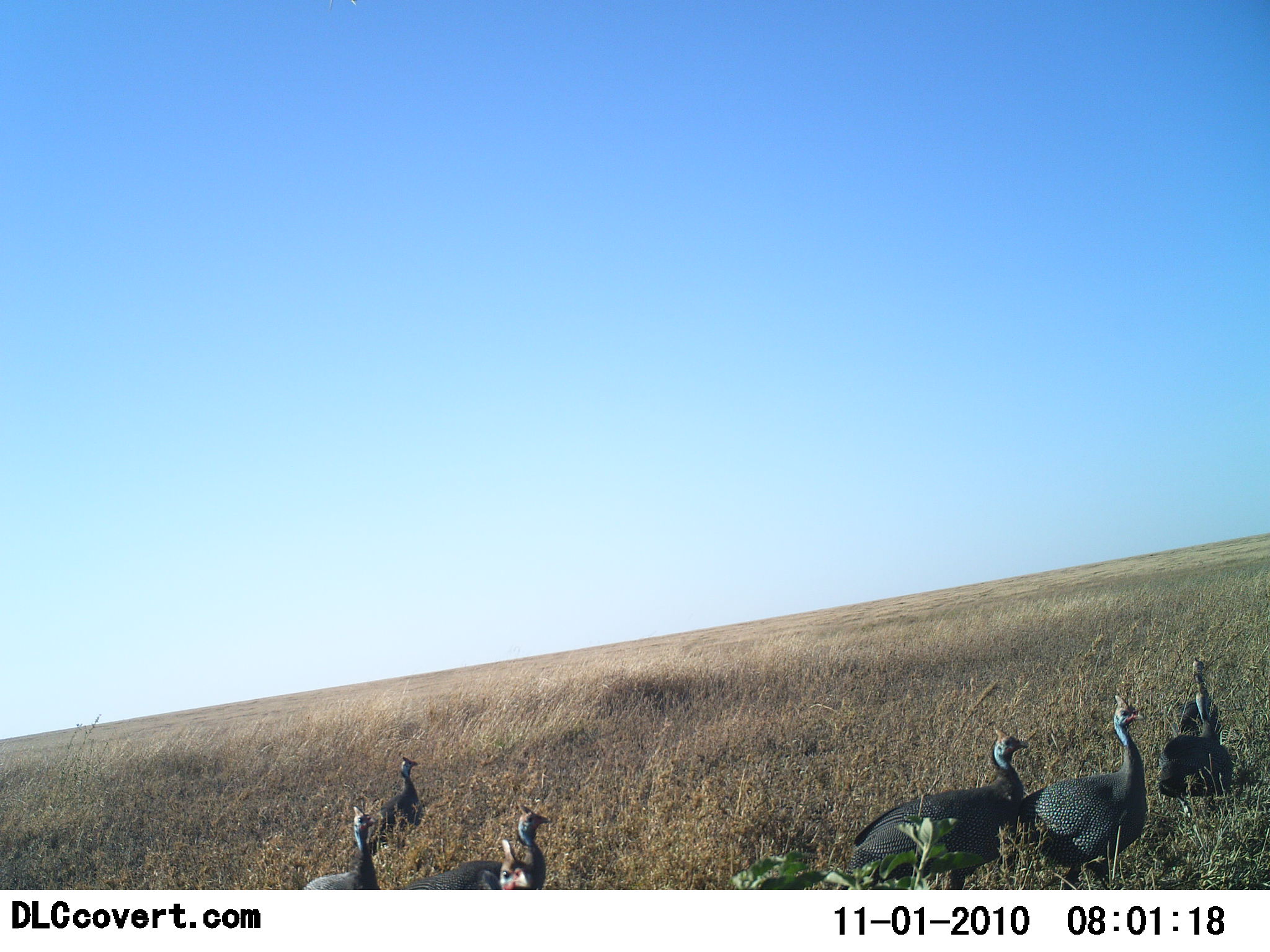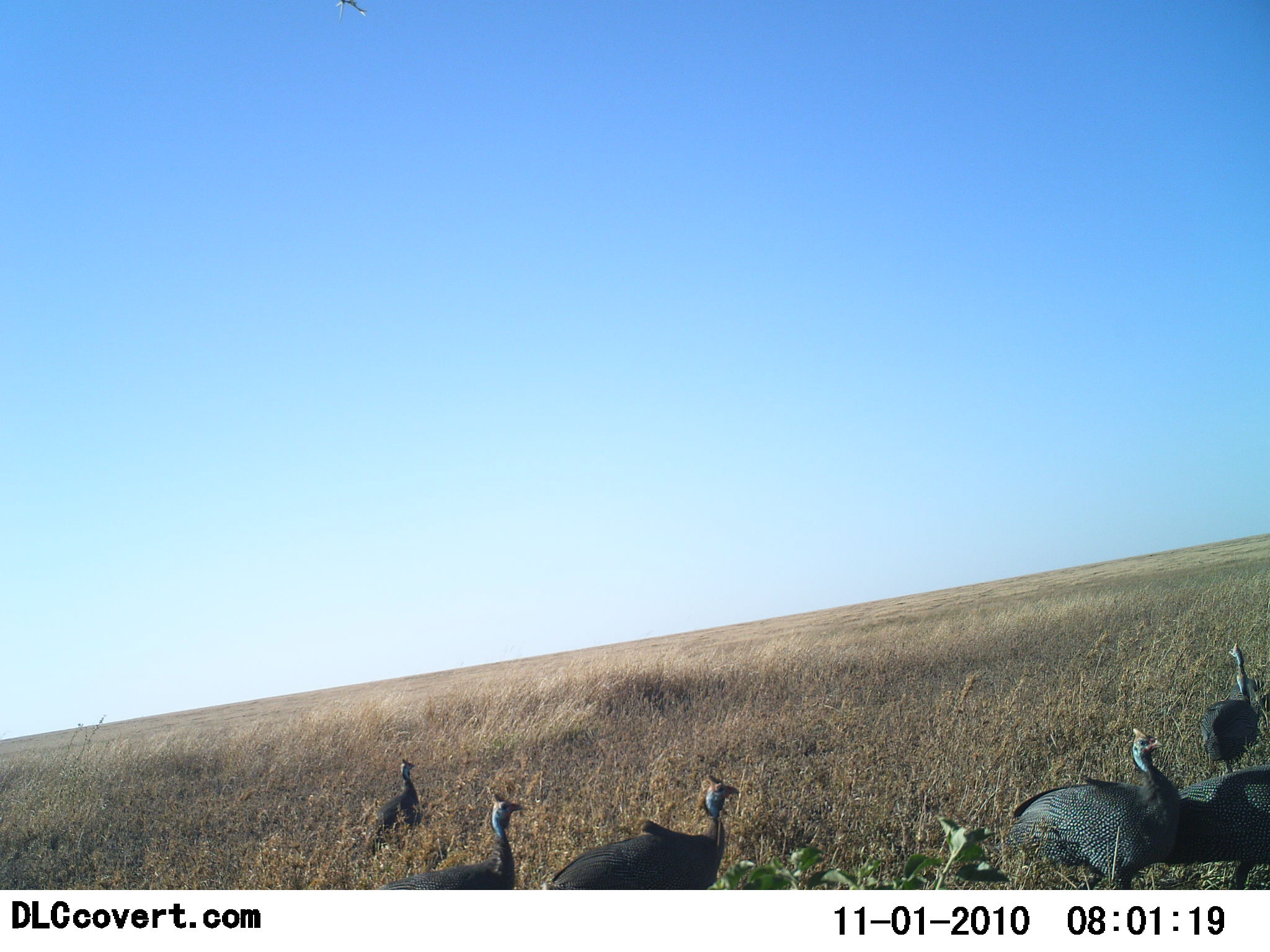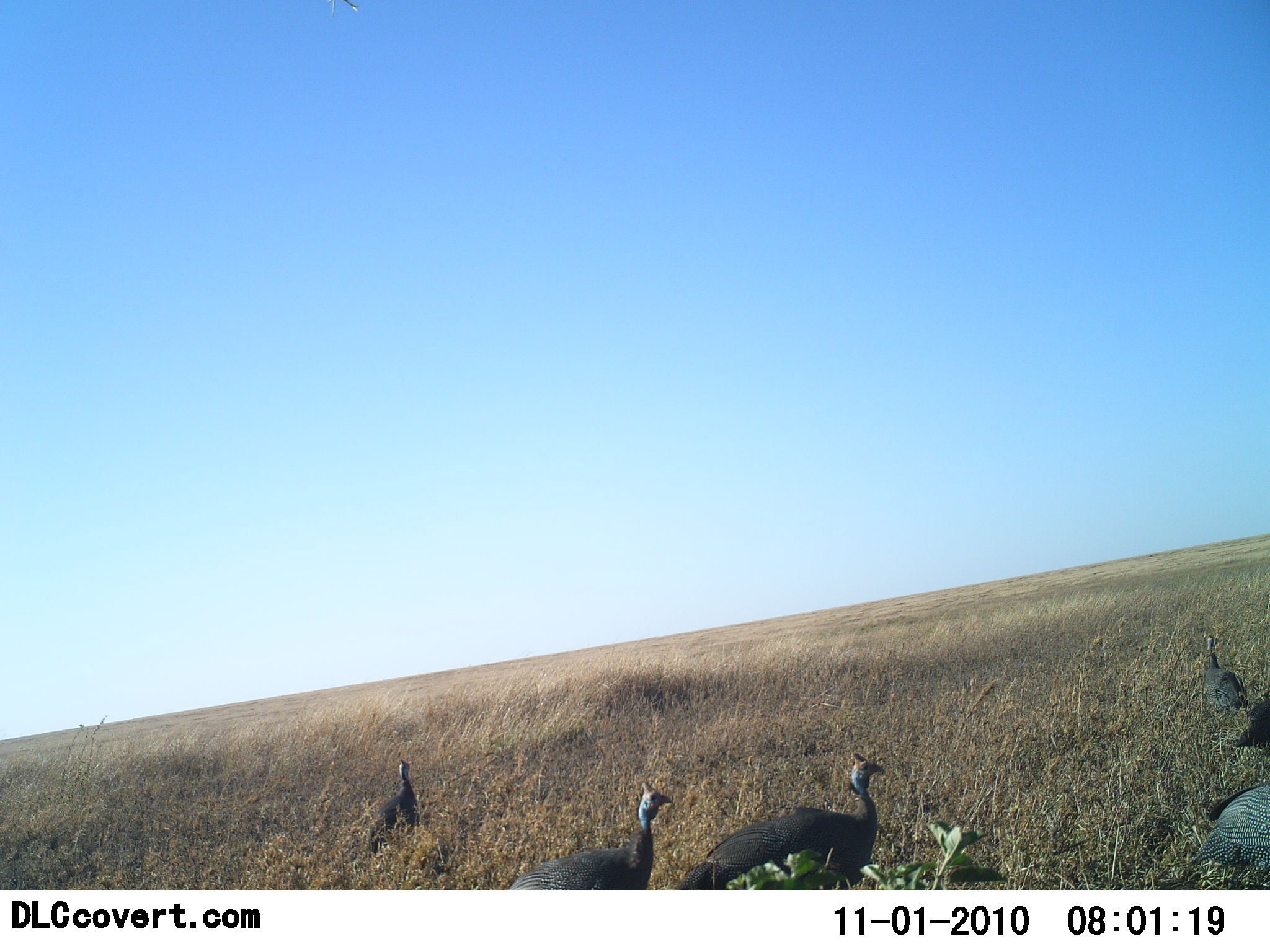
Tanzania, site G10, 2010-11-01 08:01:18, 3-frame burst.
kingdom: Animalia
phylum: Chordata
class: Aves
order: Galliformes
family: Numididae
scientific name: Numididae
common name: guinea fowl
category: guineafowl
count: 7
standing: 7%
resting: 0%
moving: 100%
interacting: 0%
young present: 0%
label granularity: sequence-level